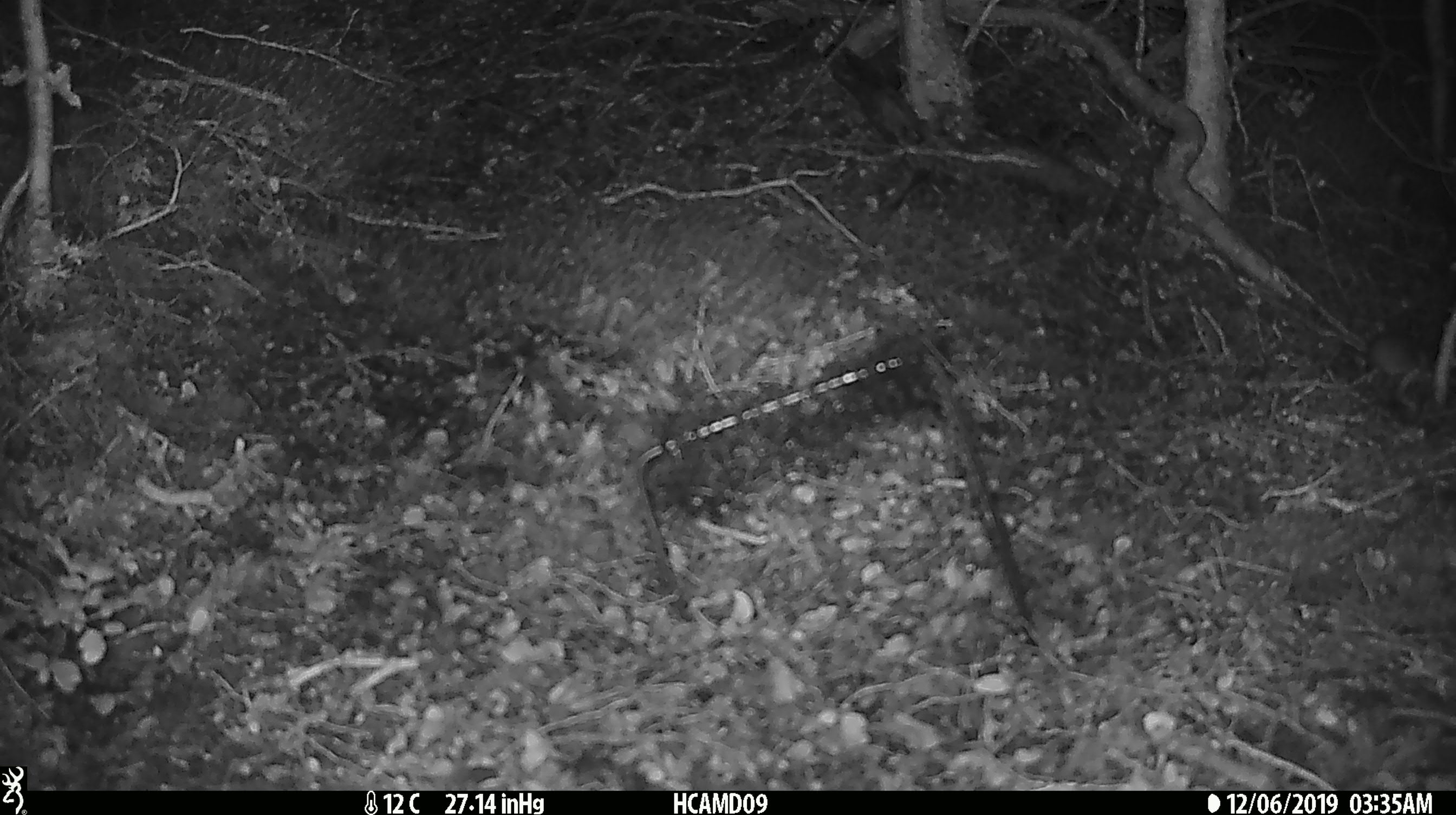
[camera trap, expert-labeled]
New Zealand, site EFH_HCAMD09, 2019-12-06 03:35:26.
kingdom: Animalia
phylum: Chordata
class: Mammalia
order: Rodentia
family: Muridae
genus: Mus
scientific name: Mus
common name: mouse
Mouse (Mus).